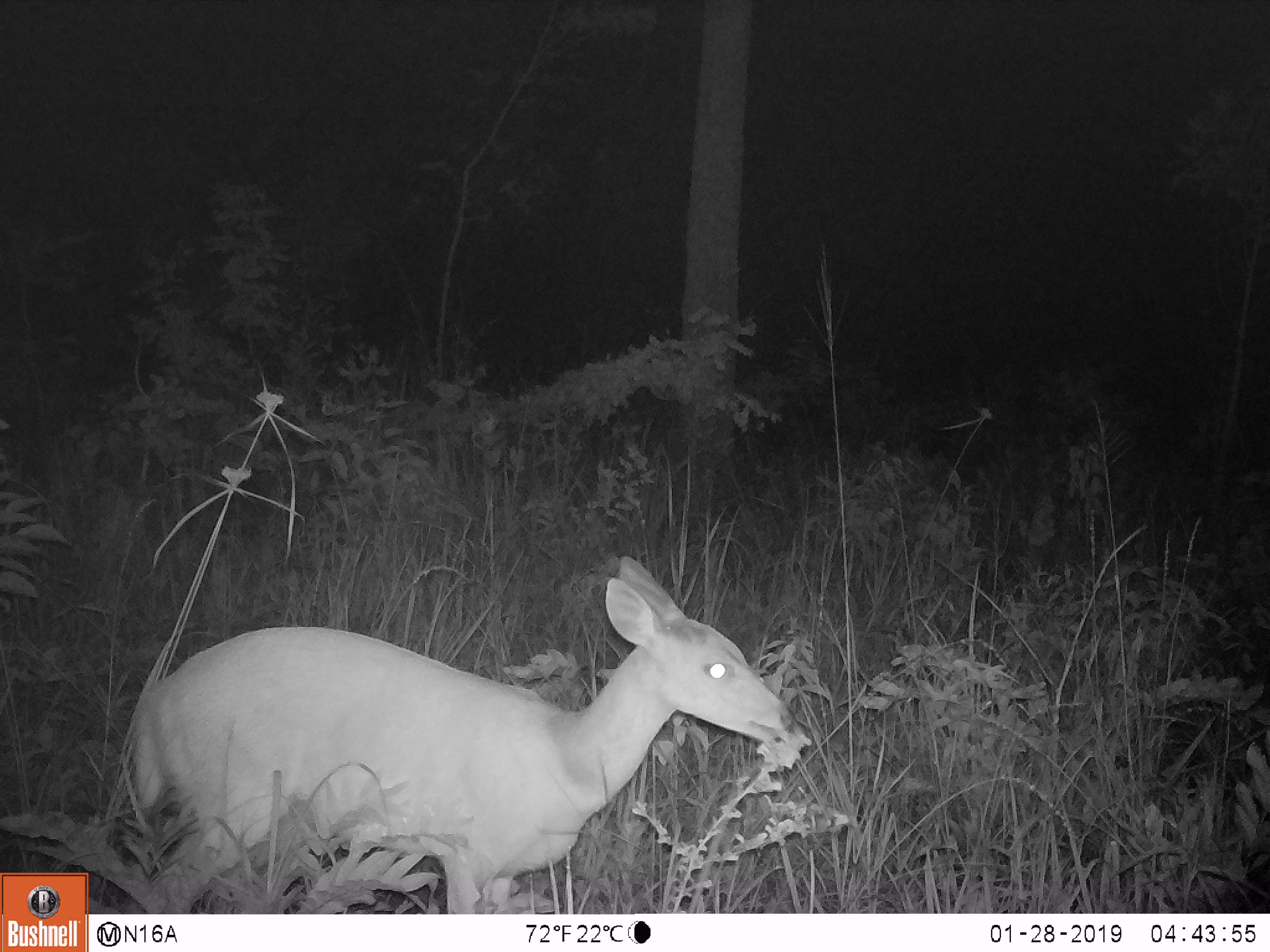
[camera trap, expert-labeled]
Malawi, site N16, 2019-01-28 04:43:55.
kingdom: Animalia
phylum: Chordata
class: Mammalia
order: Artiodactyla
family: Bovidae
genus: Redunca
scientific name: Redunca arundinum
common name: southern reedbuck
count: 1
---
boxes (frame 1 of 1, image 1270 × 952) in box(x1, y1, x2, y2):
southern reedbuck: box(114, 531, 803, 911)